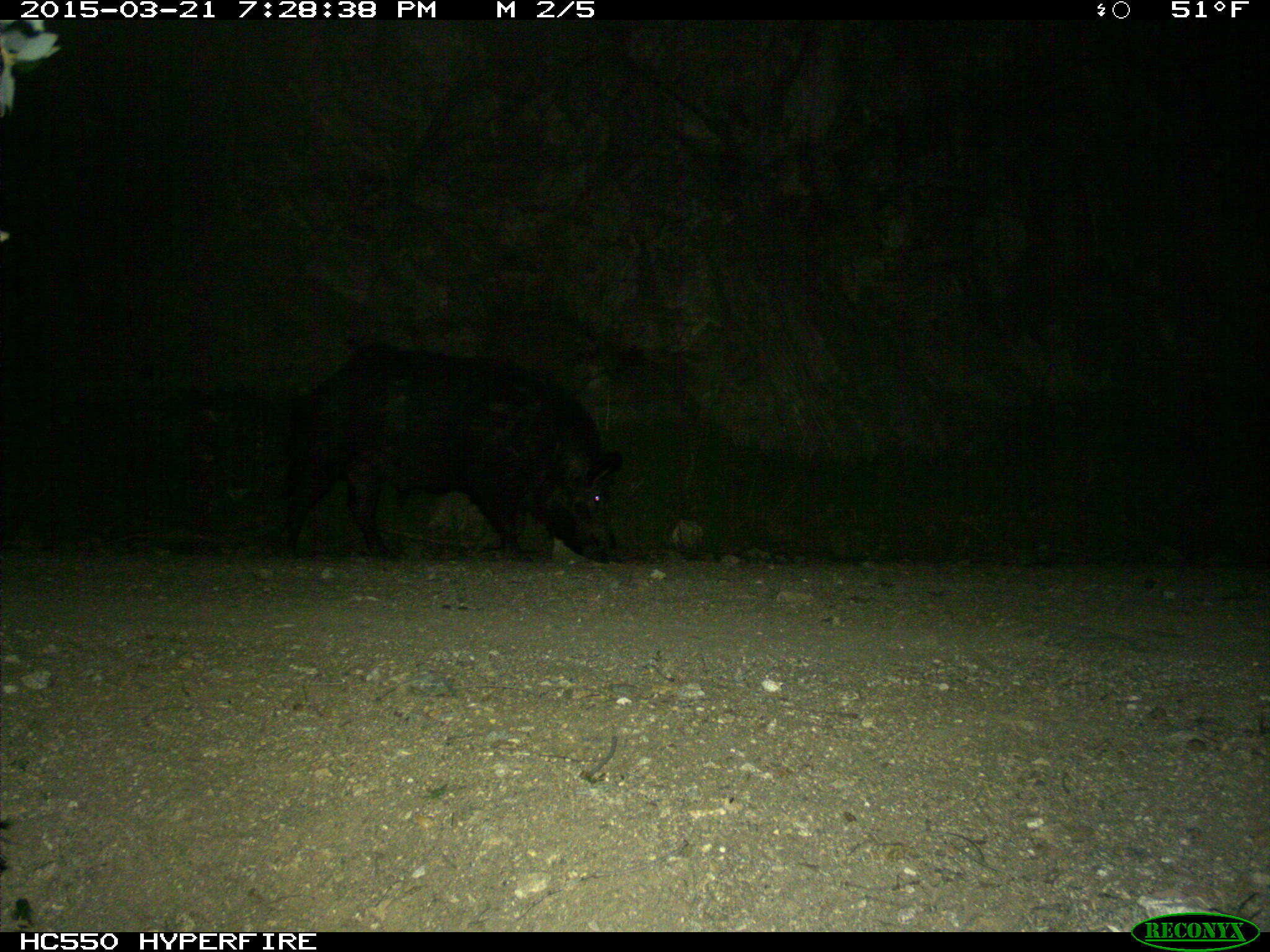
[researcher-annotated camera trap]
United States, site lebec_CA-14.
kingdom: Animalia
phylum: Chordata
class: Mammalia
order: Artiodactyla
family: Suidae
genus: Sus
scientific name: Sus scrofa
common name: wild boar